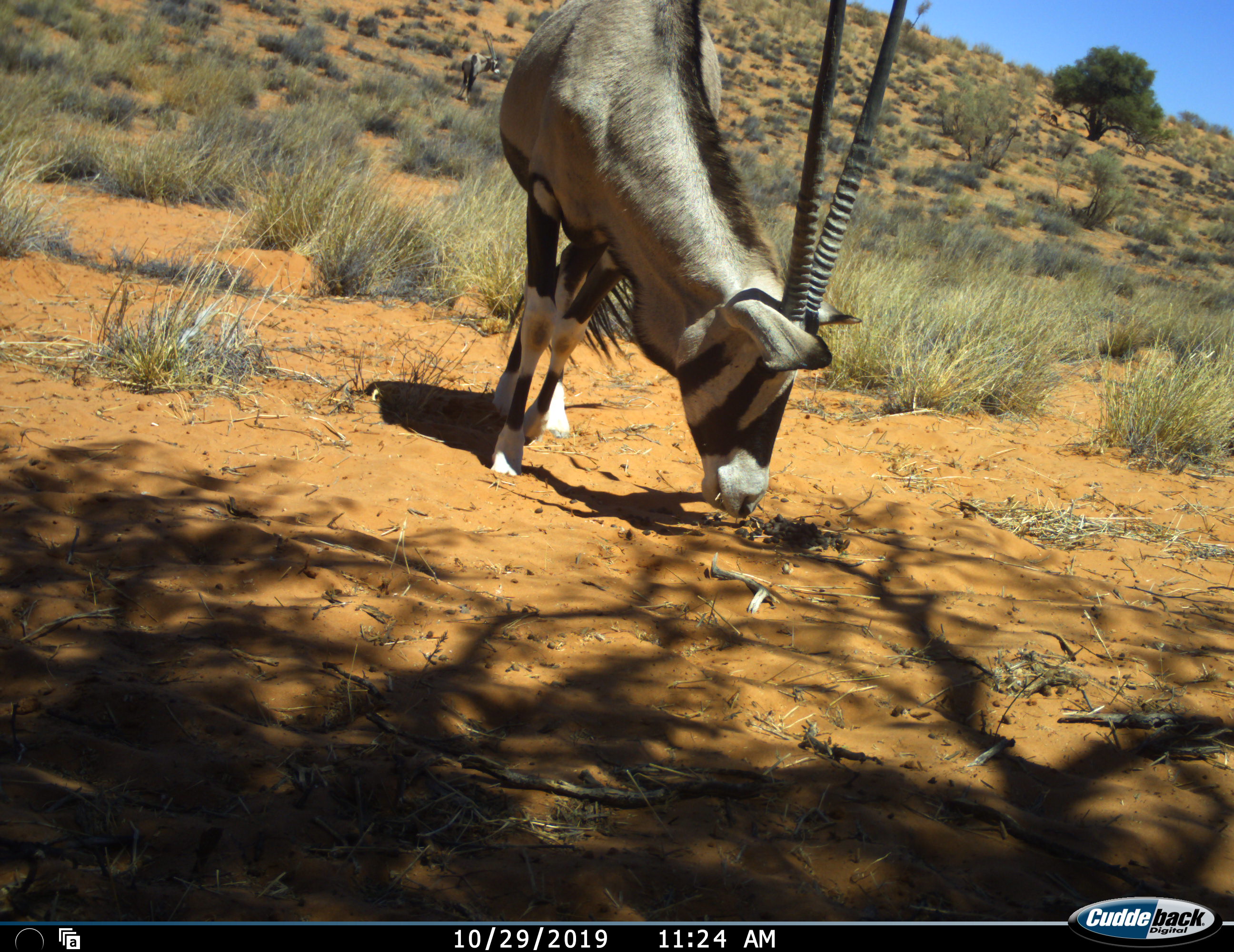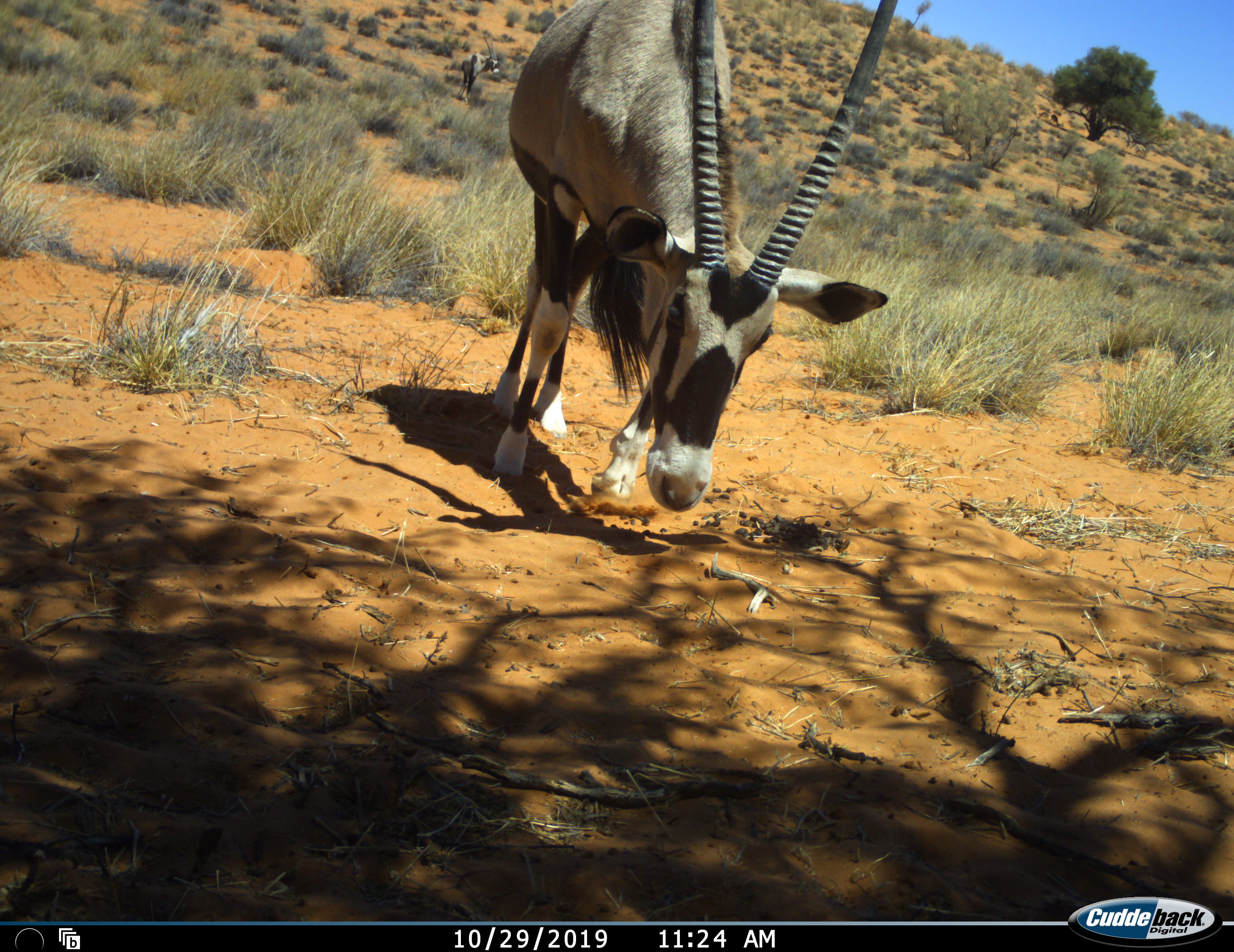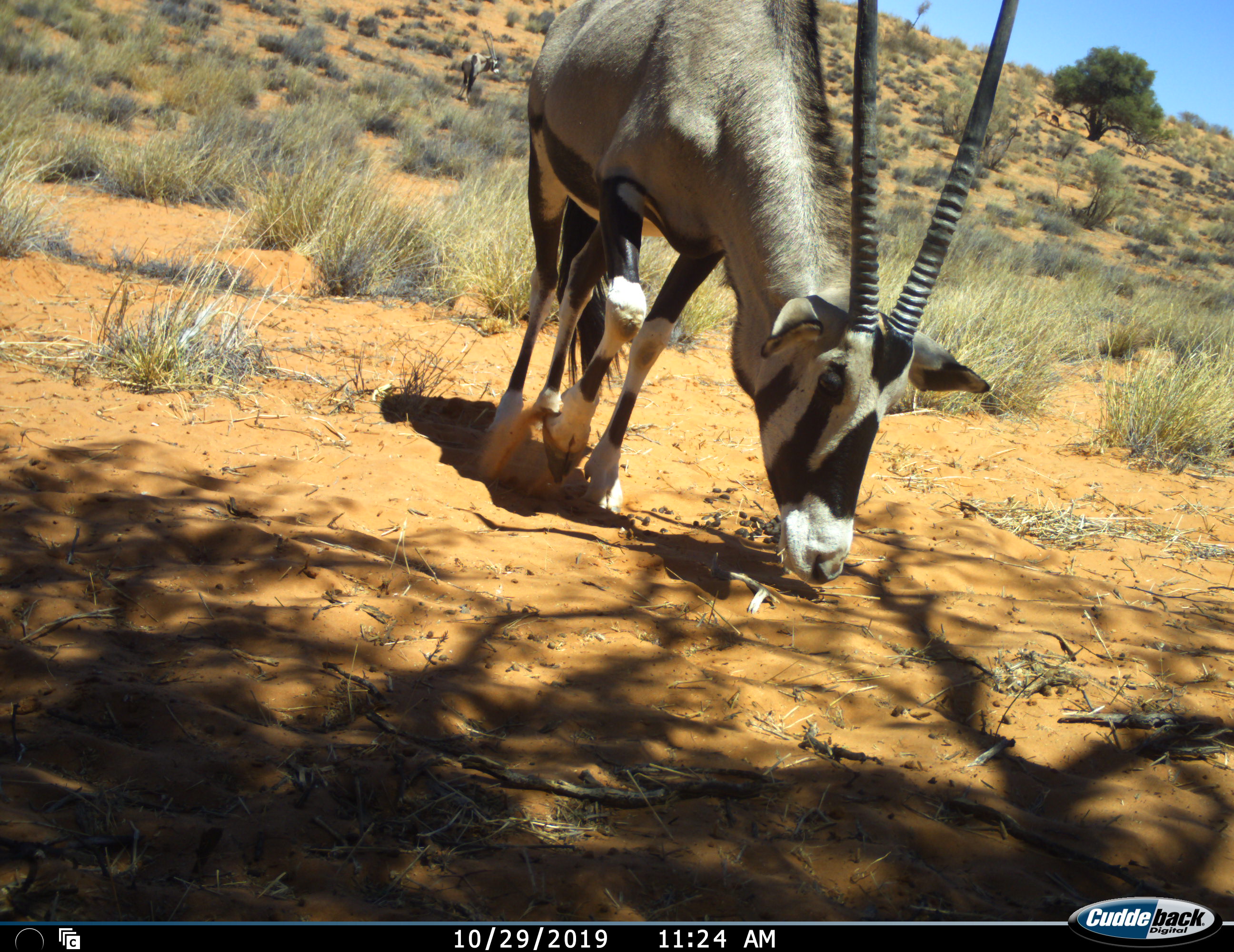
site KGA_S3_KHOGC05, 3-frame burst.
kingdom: Animalia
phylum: Chordata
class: Mammalia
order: Artiodactyla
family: Bovidae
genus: Oryx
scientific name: Oryx gazella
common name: gemsbok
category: oryx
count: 2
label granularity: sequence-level